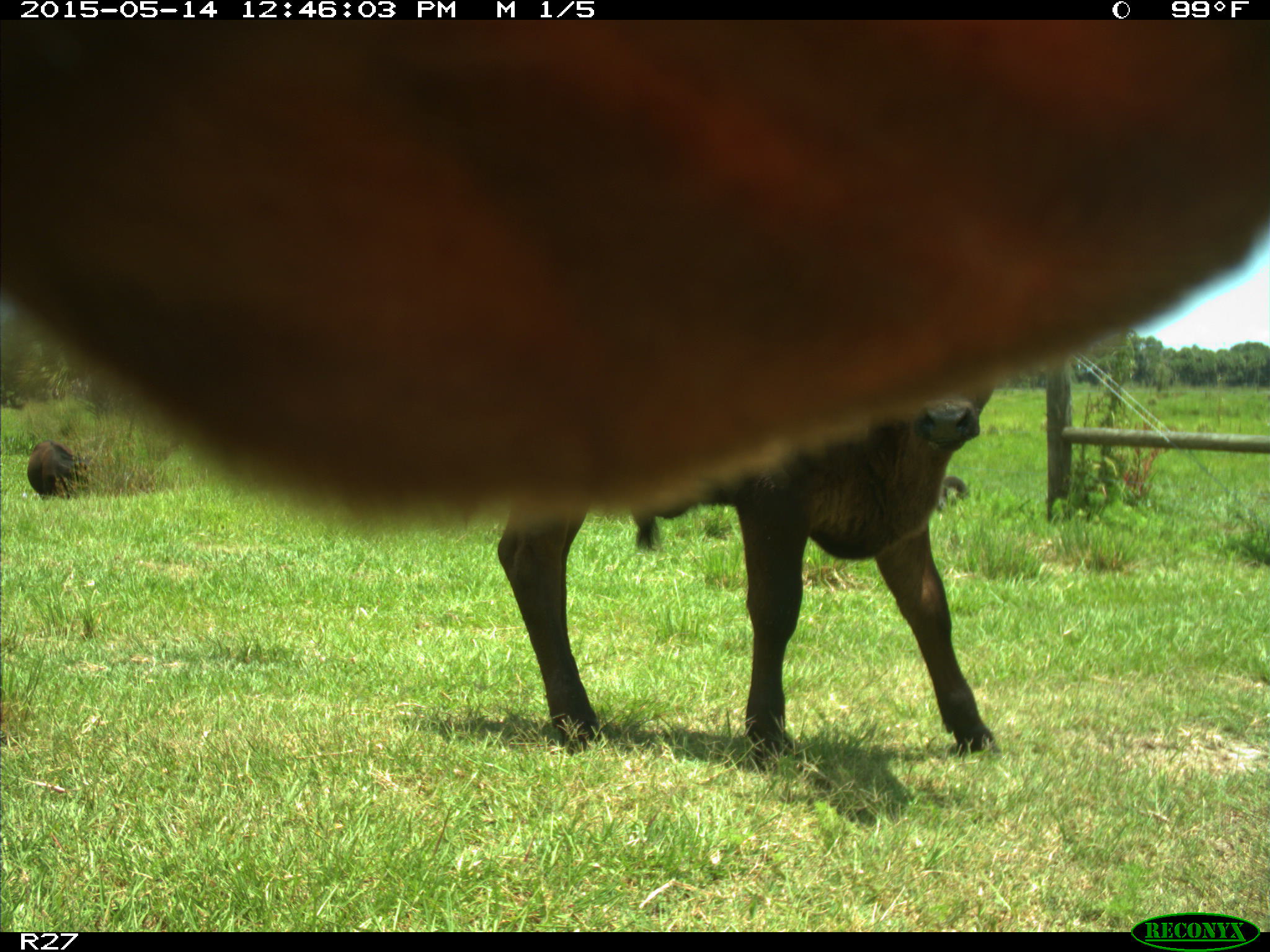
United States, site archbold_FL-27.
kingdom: Animalia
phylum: Chordata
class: Mammalia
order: Artiodactyla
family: Bovidae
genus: Bos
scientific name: Bos taurus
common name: domestic cow